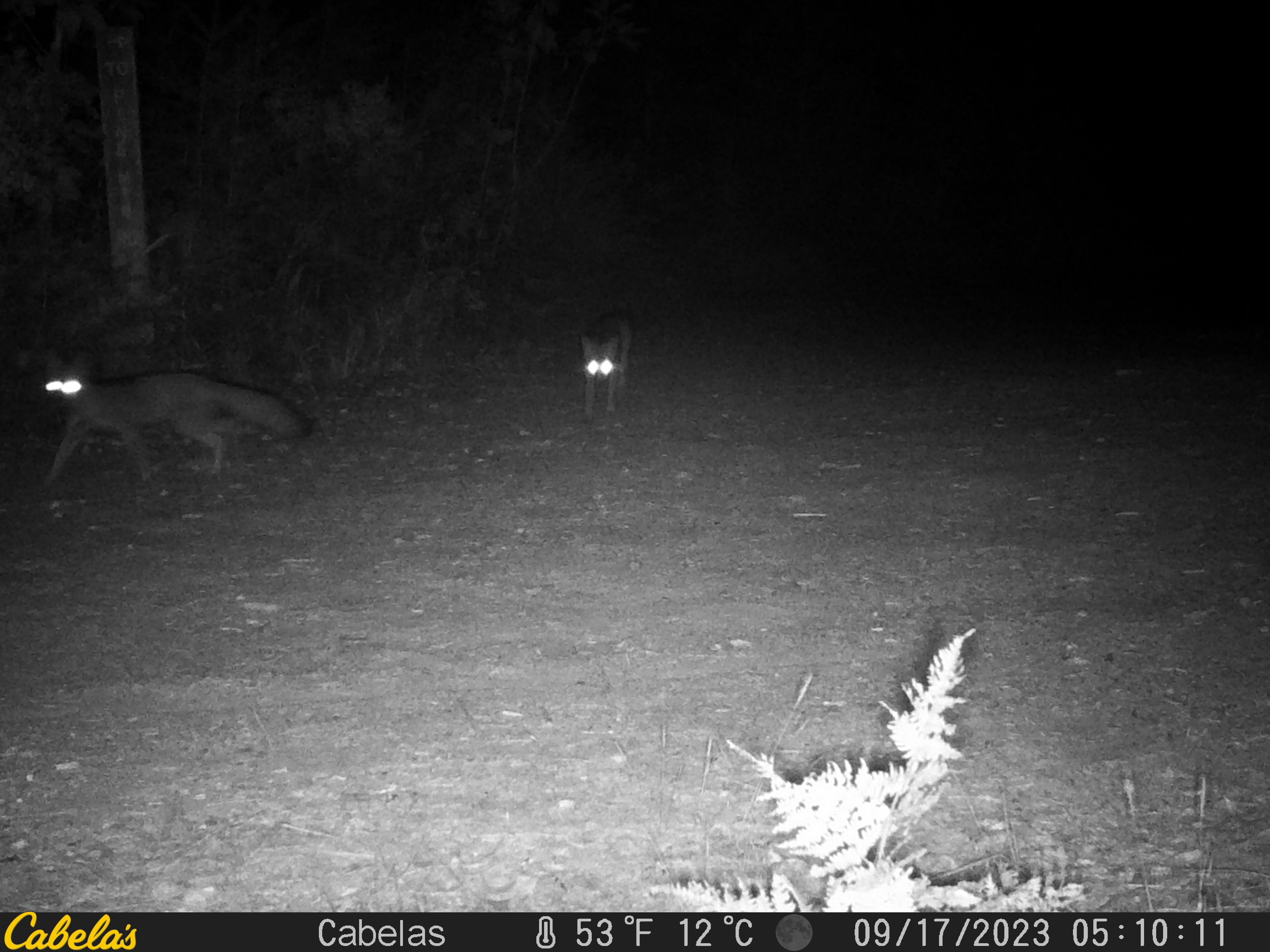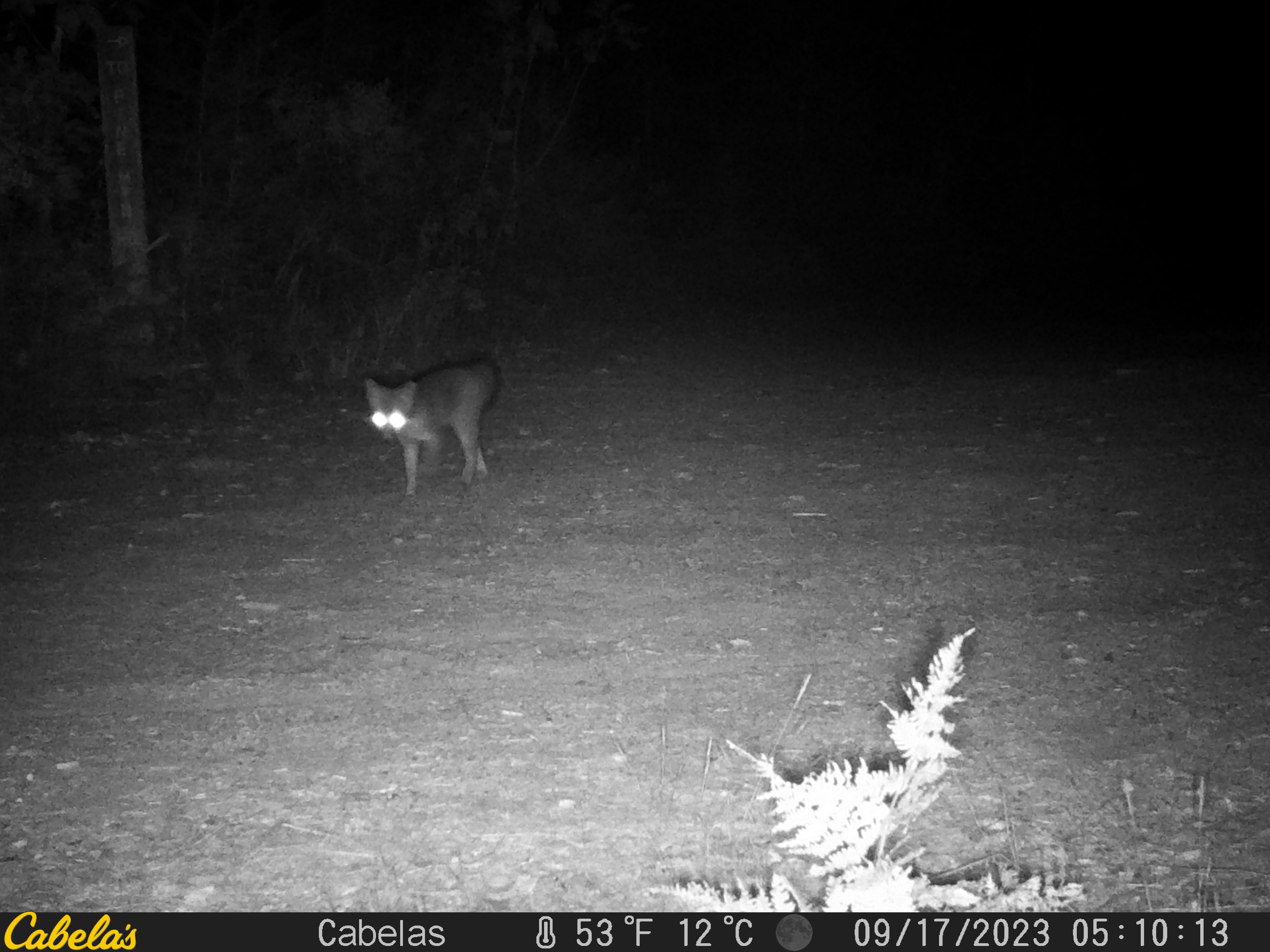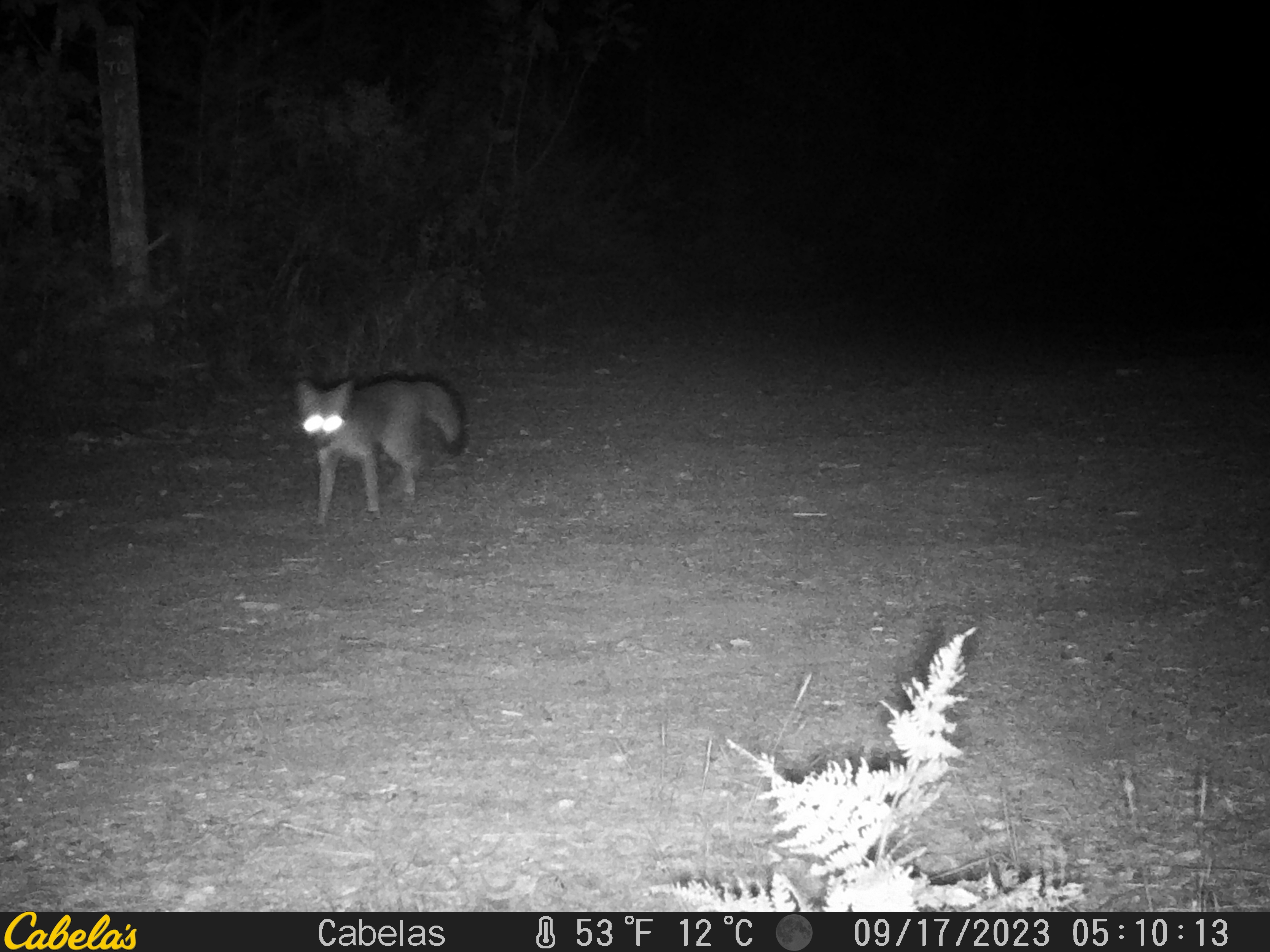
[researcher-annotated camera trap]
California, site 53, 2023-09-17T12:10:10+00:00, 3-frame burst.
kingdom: Animalia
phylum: Chordata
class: Mammalia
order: Carnivora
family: Canidae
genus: Urocyon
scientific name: Urocyon cinereoargenteus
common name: gray fox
Gray fox (Urocyon cinereoargenteus).